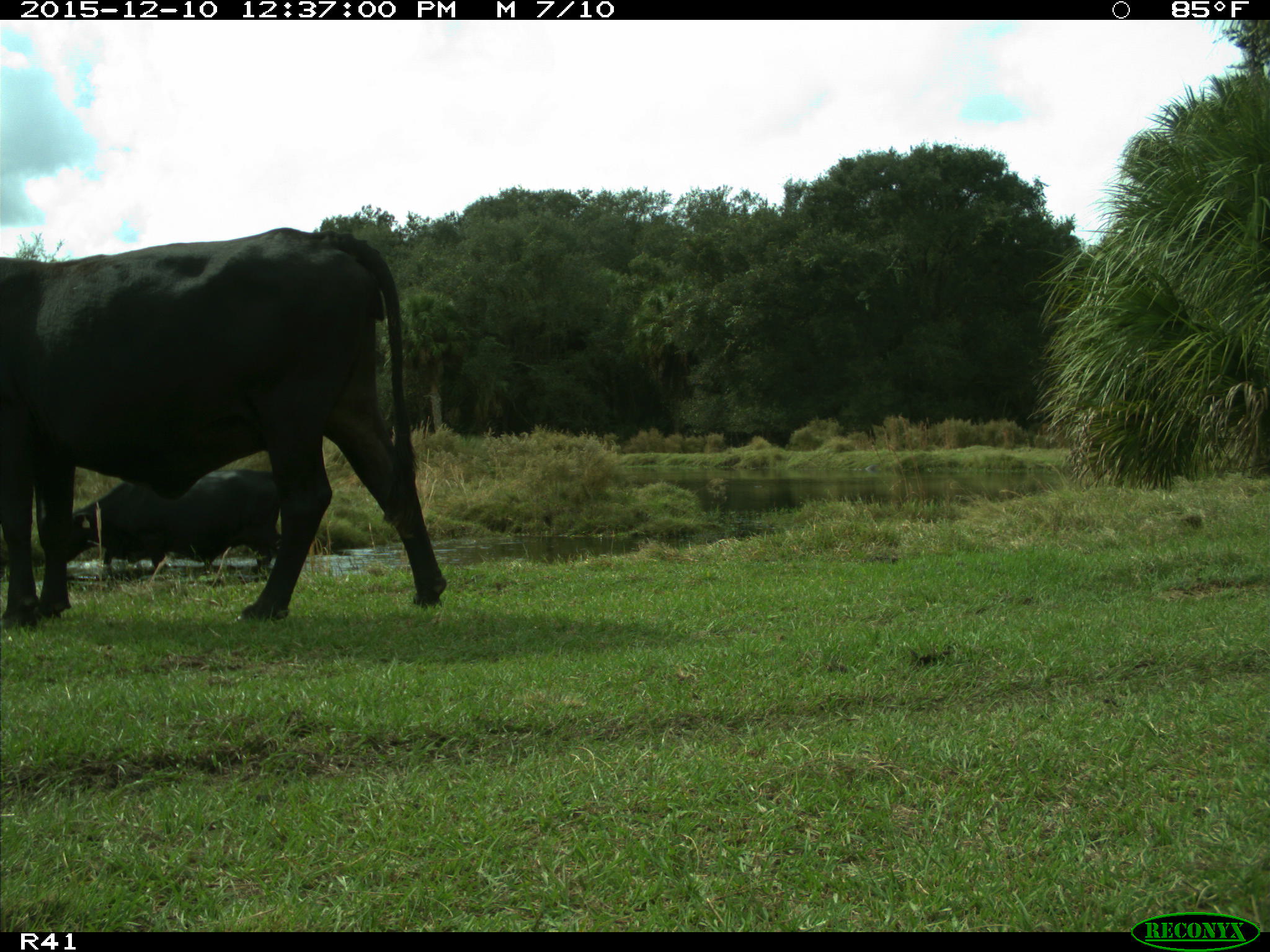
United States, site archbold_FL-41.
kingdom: Animalia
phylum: Chordata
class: Mammalia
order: Artiodactyla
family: Bovidae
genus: Bos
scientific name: Bos taurus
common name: domestic cow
Bos taurus (domestic cow).